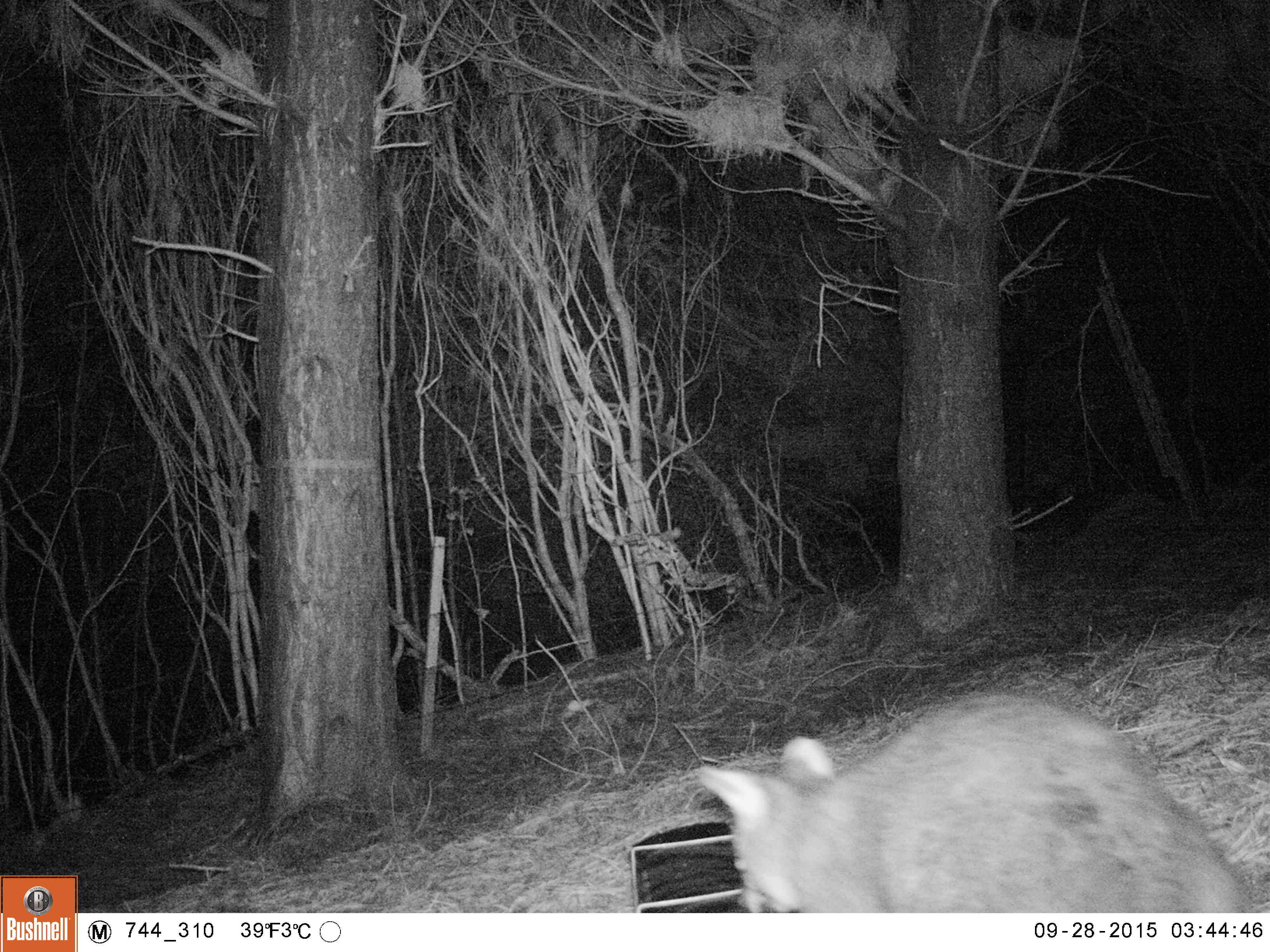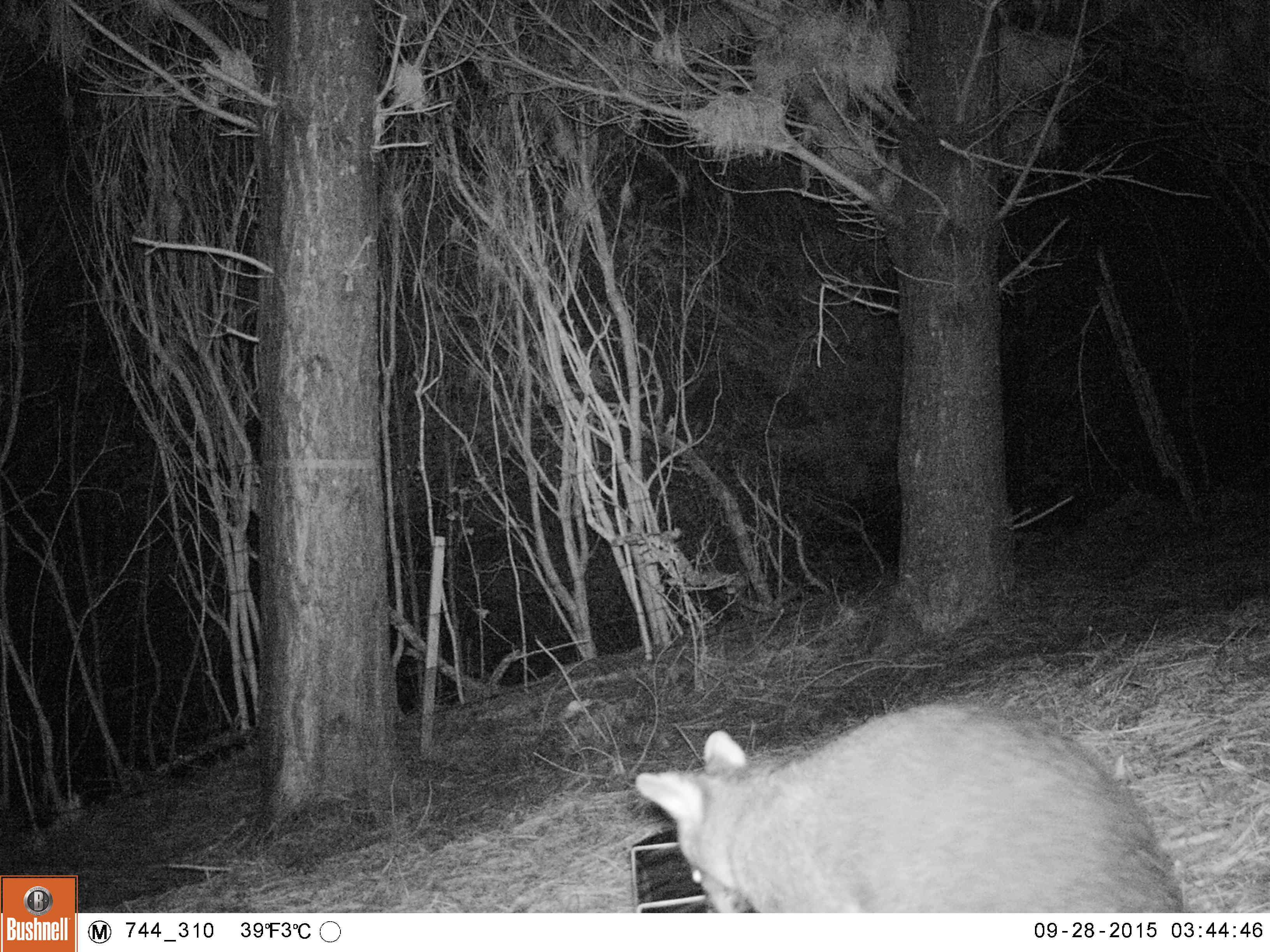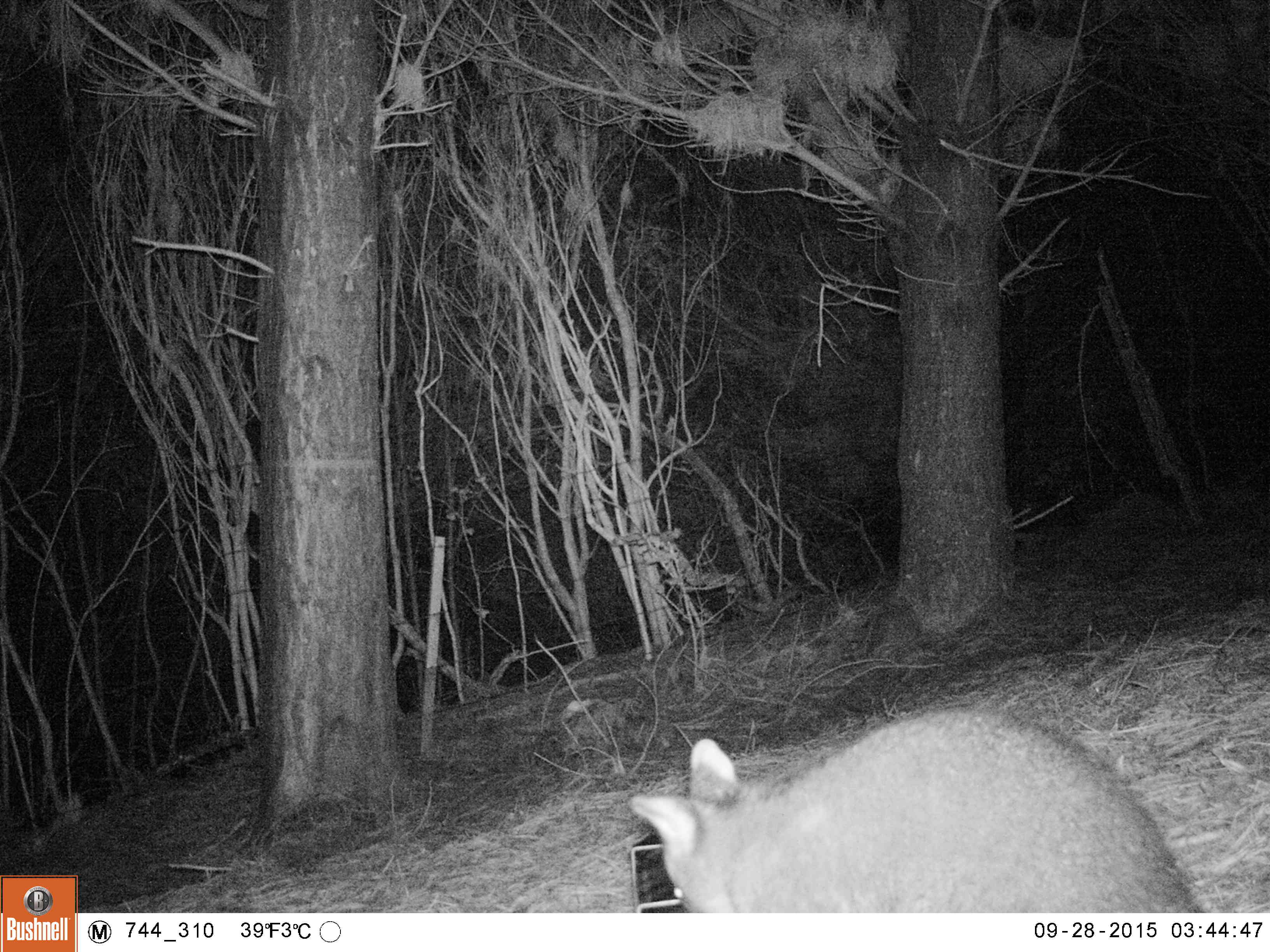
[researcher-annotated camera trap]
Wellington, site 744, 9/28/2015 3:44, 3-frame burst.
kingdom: Animalia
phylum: Chordata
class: Mammalia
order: Didelphimorphia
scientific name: Didelphimorphia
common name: possum